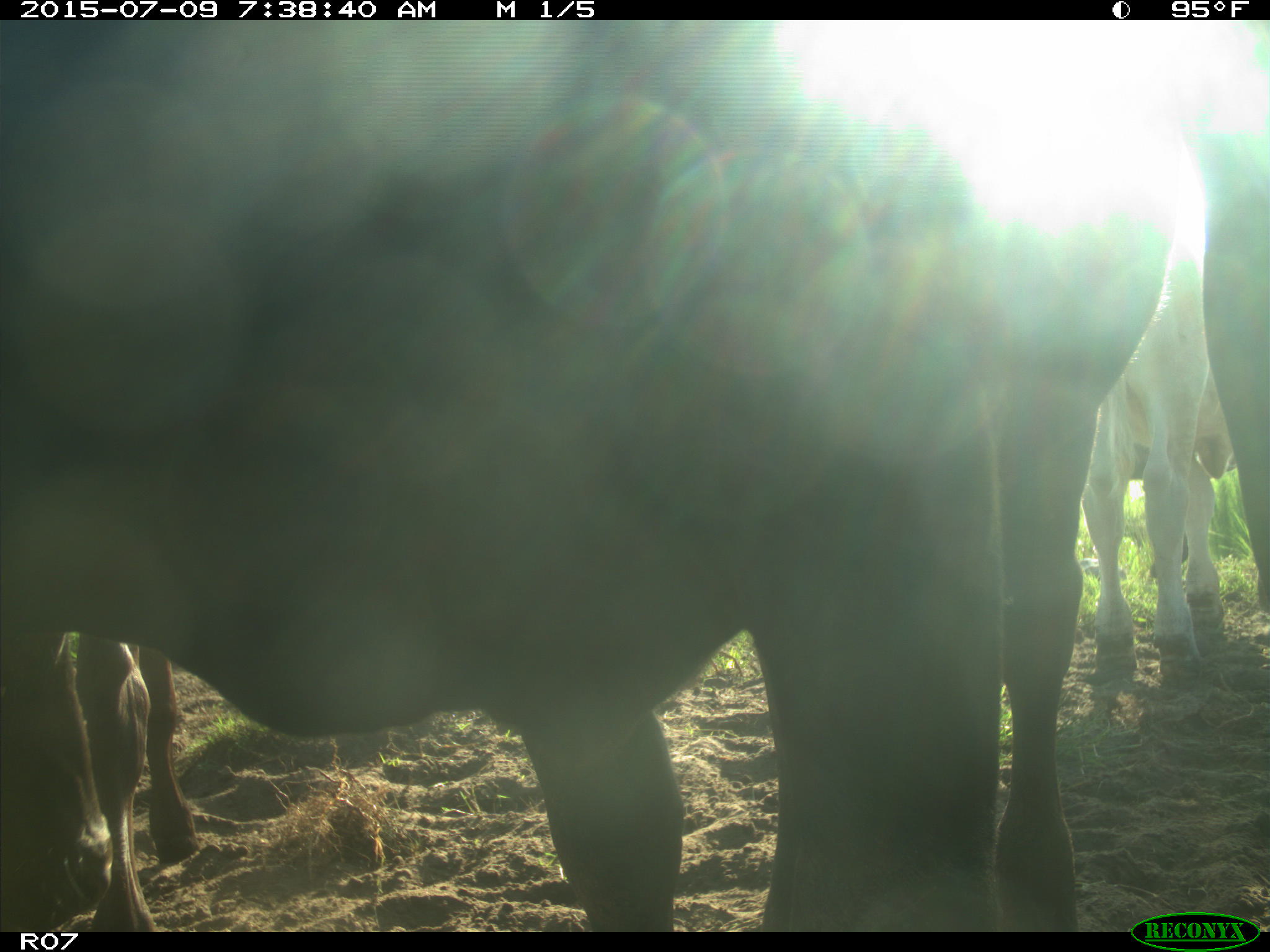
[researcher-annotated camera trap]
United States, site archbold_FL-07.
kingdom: Animalia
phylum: Chordata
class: Mammalia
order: Artiodactyla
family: Bovidae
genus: Bos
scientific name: Bos taurus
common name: domestic cow